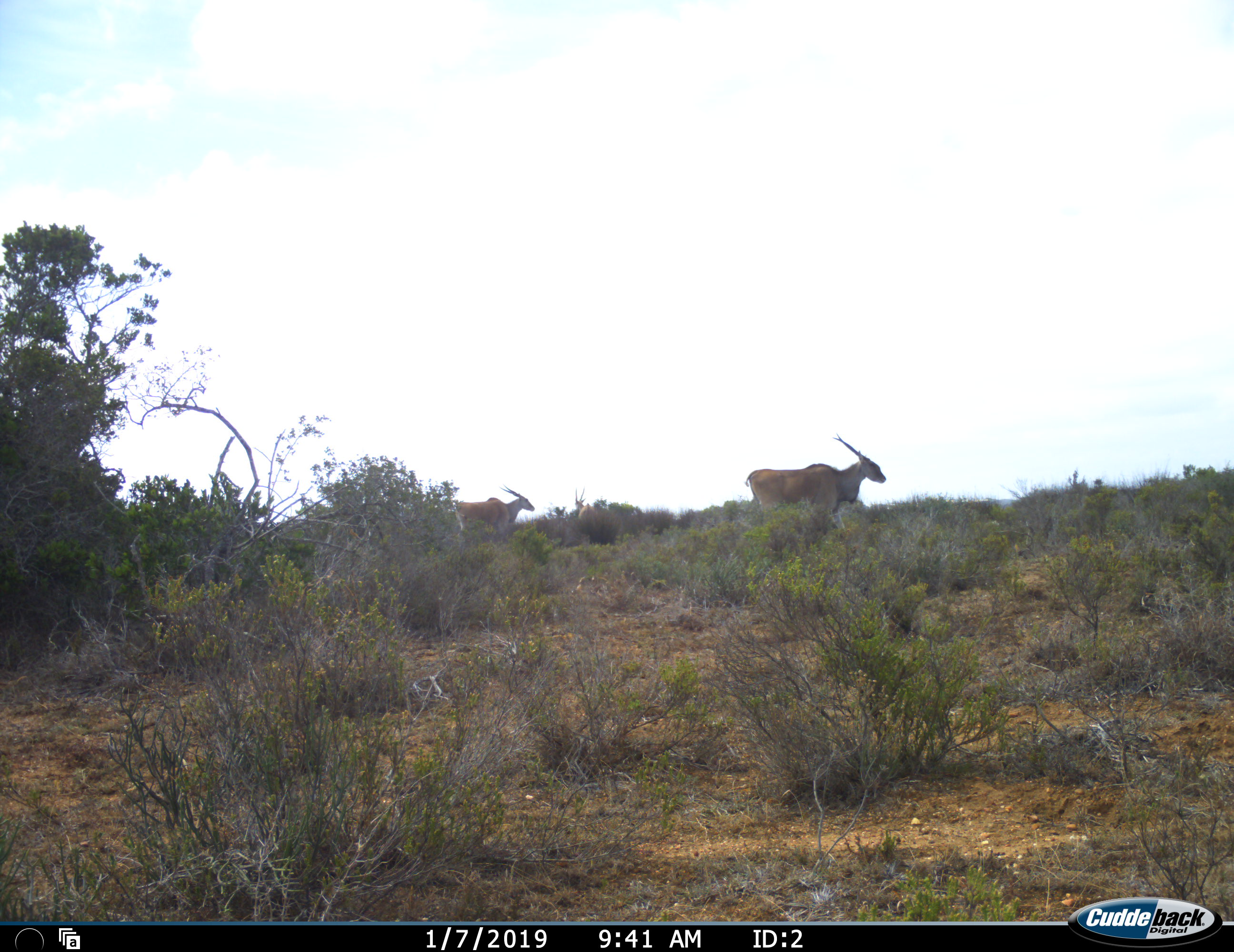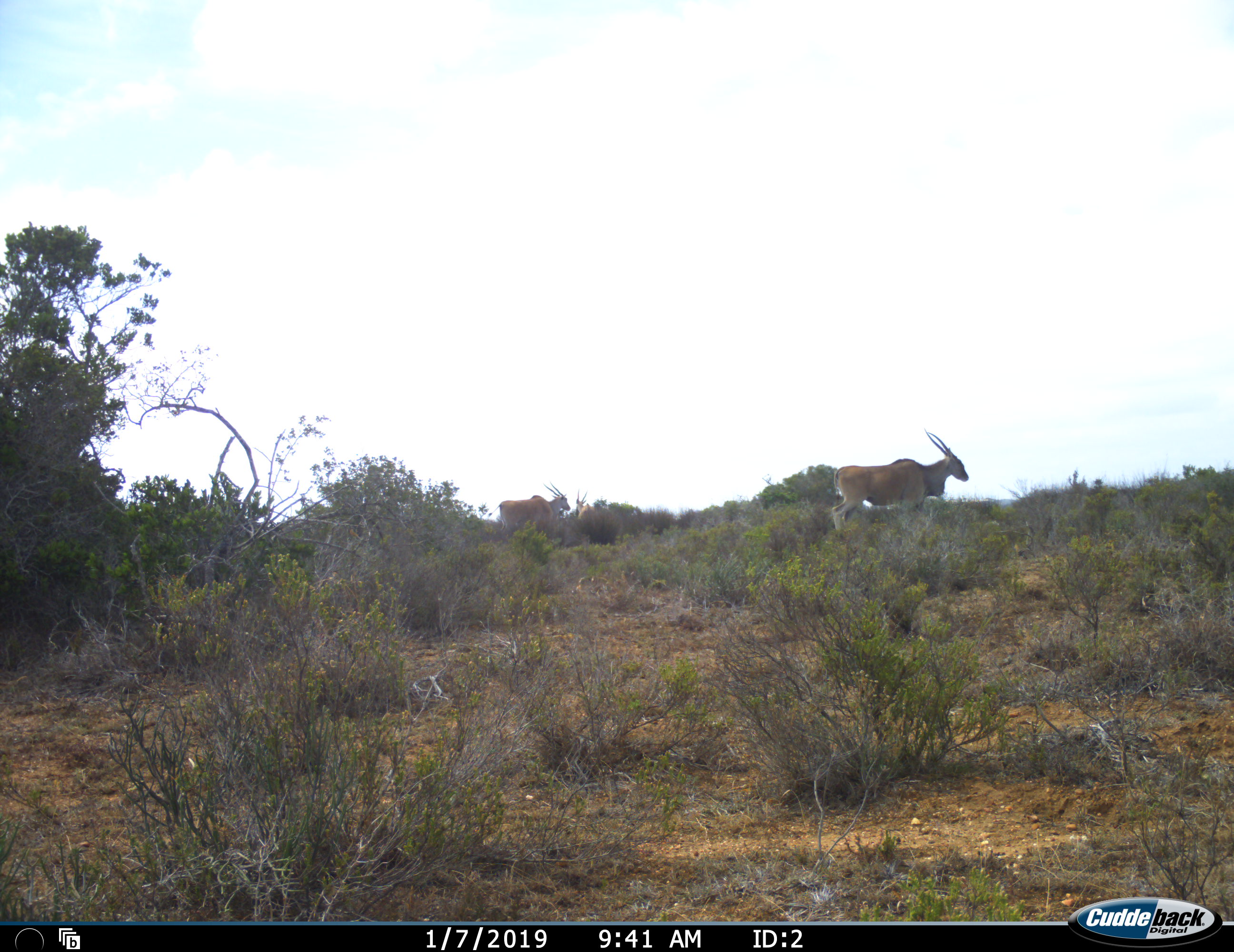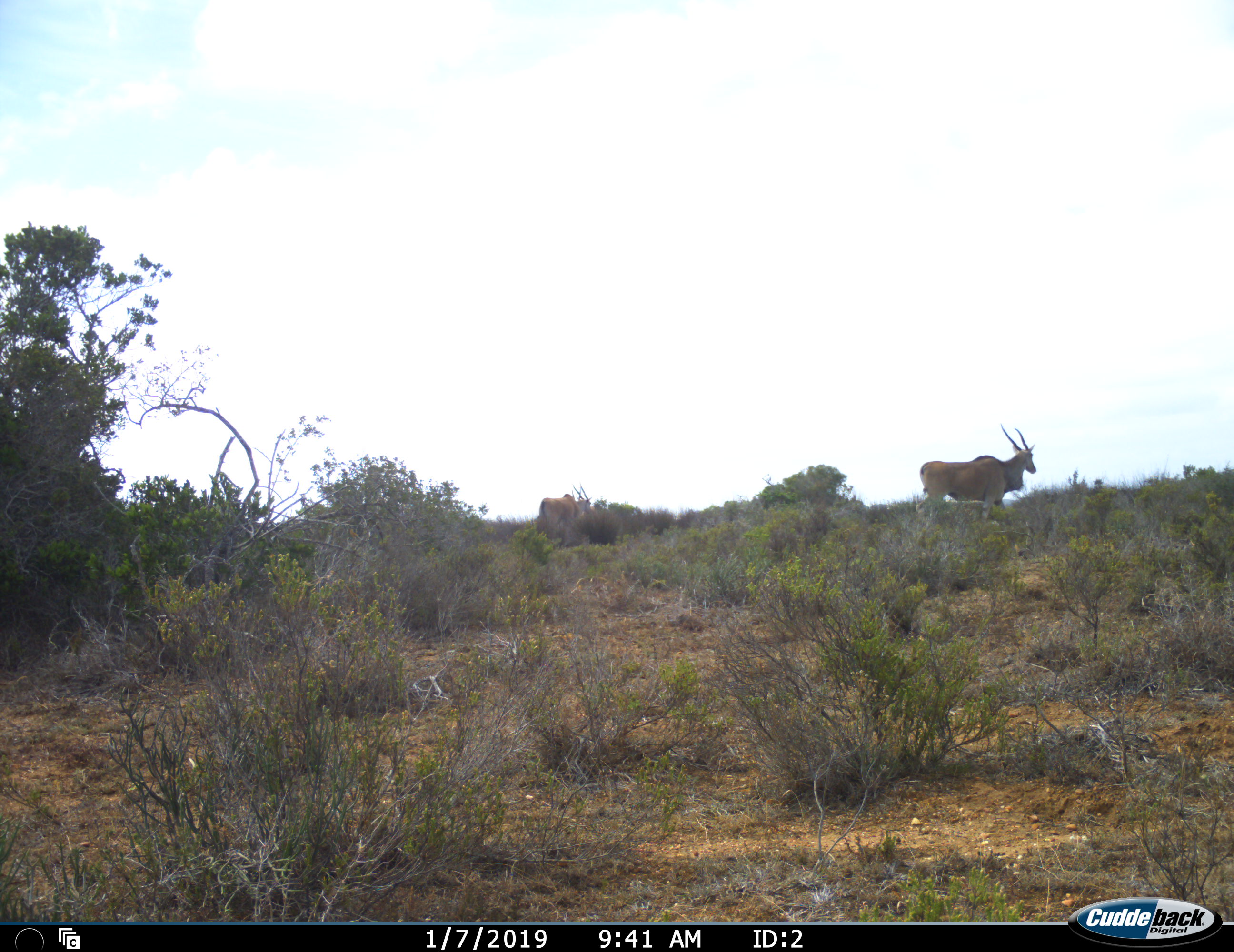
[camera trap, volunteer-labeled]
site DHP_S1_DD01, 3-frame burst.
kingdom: Animalia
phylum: Chordata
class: Mammalia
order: Artiodactyla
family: Bovidae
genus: Tragelaphus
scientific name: Tragelaphus oryx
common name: eland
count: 2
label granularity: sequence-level